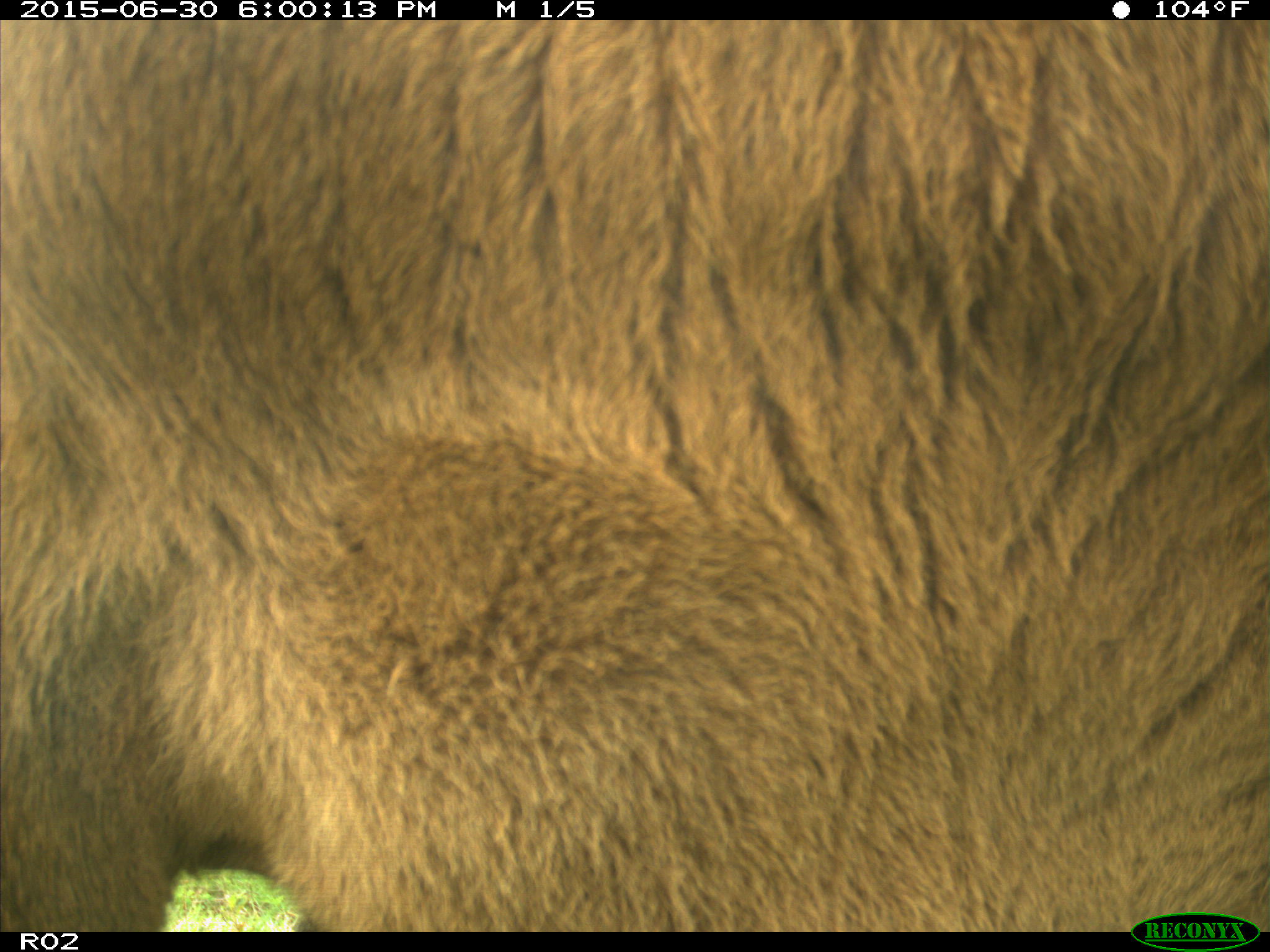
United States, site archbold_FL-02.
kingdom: Animalia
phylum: Chordata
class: Mammalia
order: Artiodactyla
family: Bovidae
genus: Bos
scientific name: Bos taurus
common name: domestic cow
Bos taurus (domestic cow).